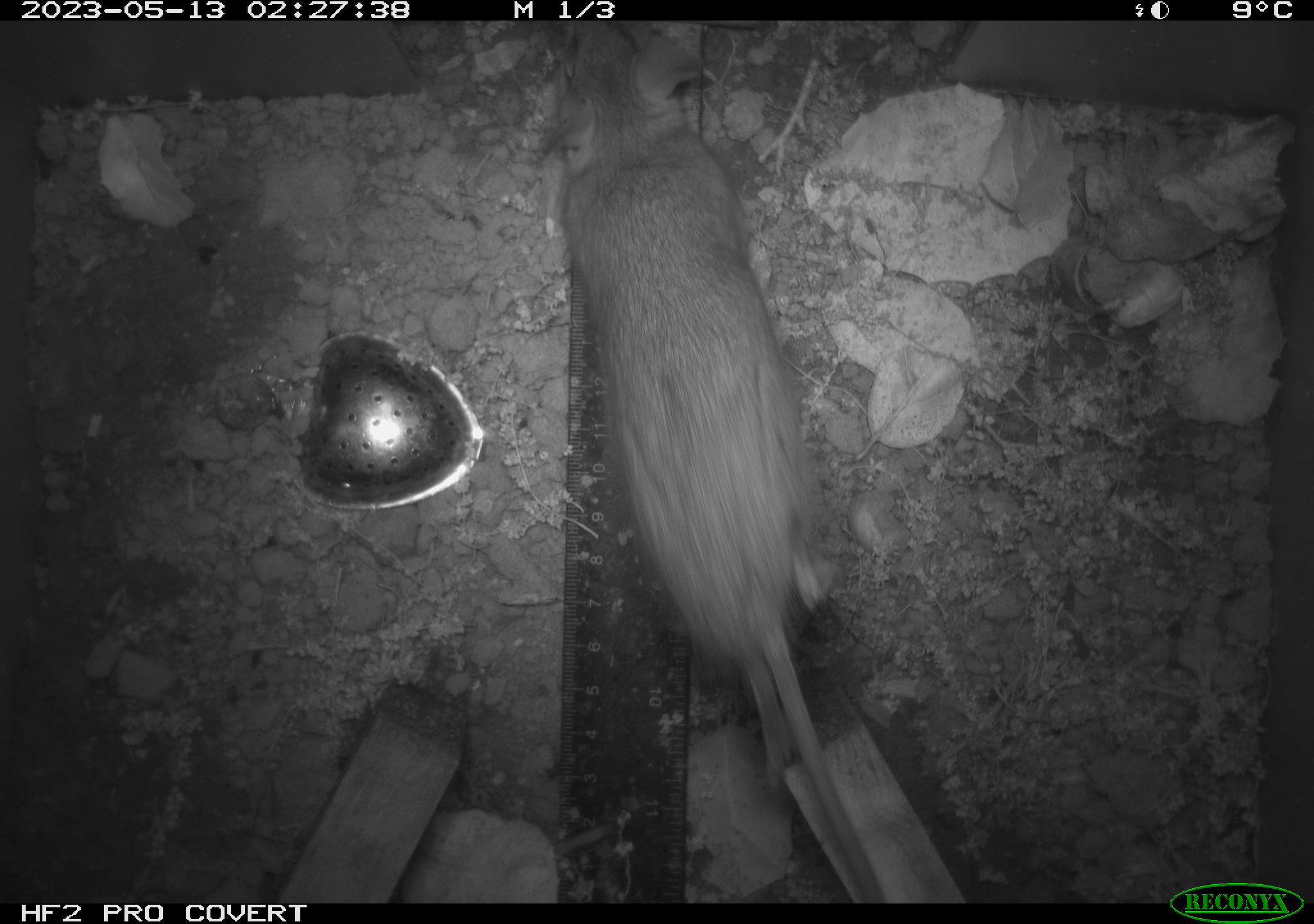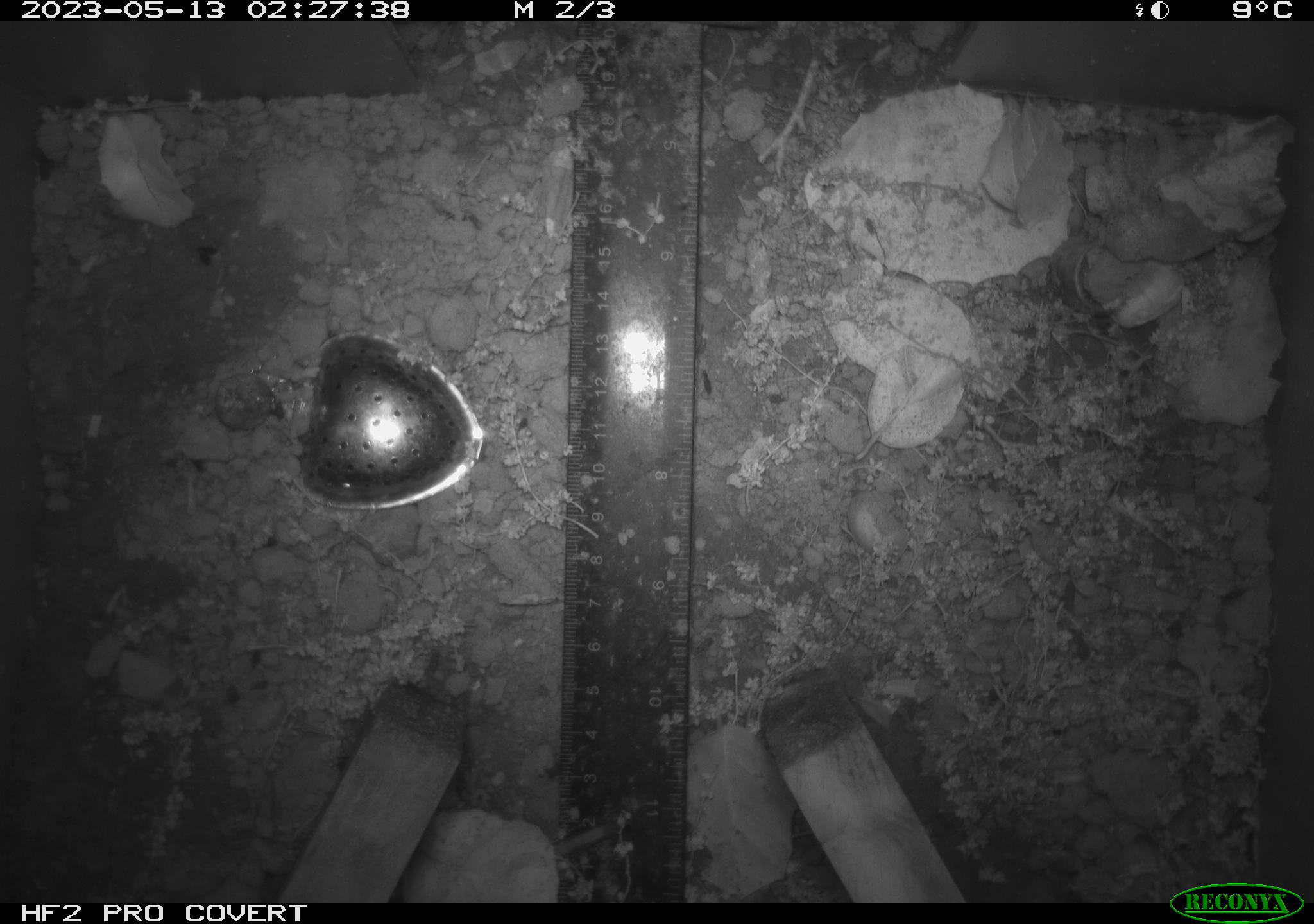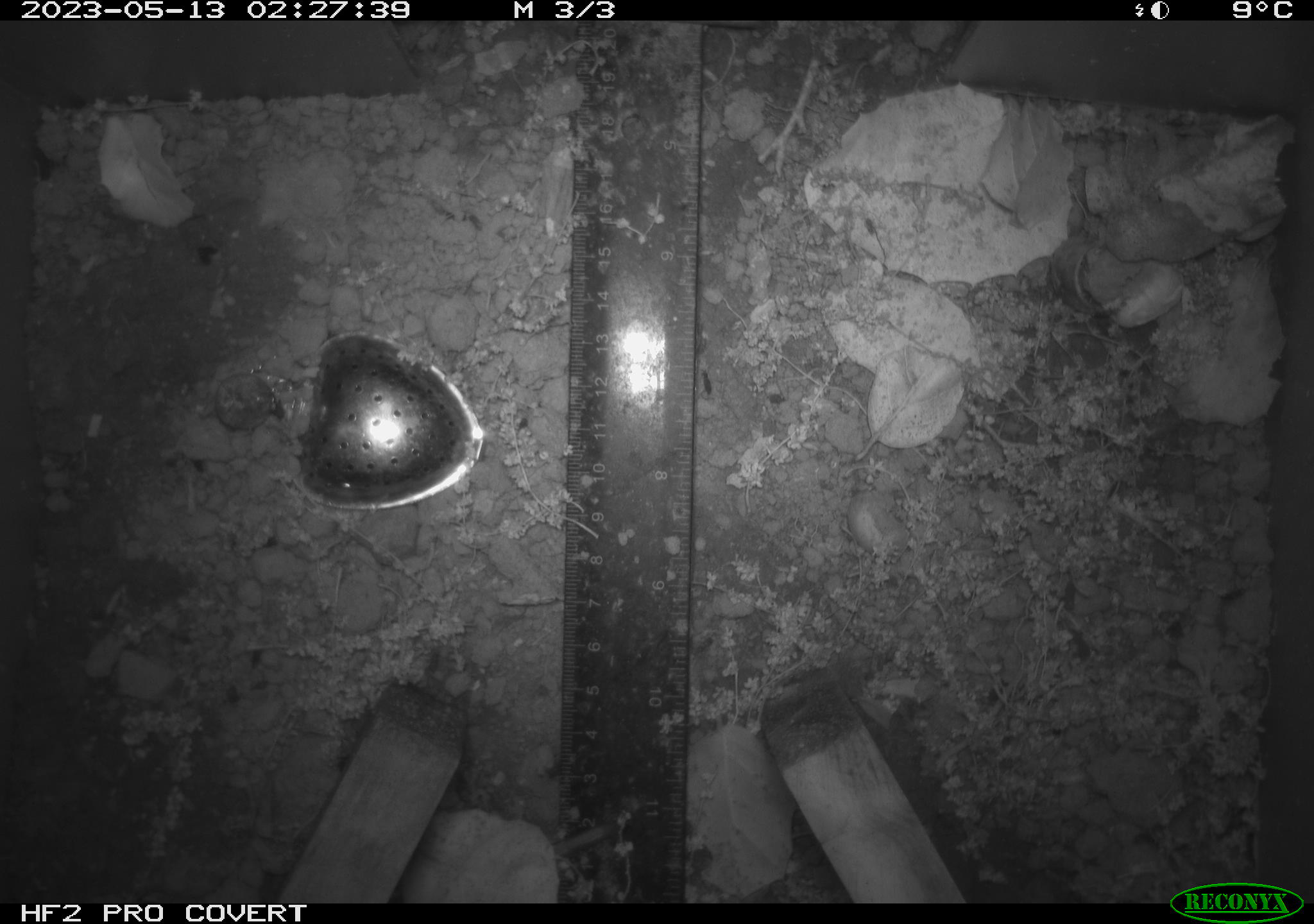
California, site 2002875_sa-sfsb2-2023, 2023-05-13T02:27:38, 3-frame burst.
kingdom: Animalia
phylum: Chordata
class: Mammalia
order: Rodentia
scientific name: Rodentia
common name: mouse species